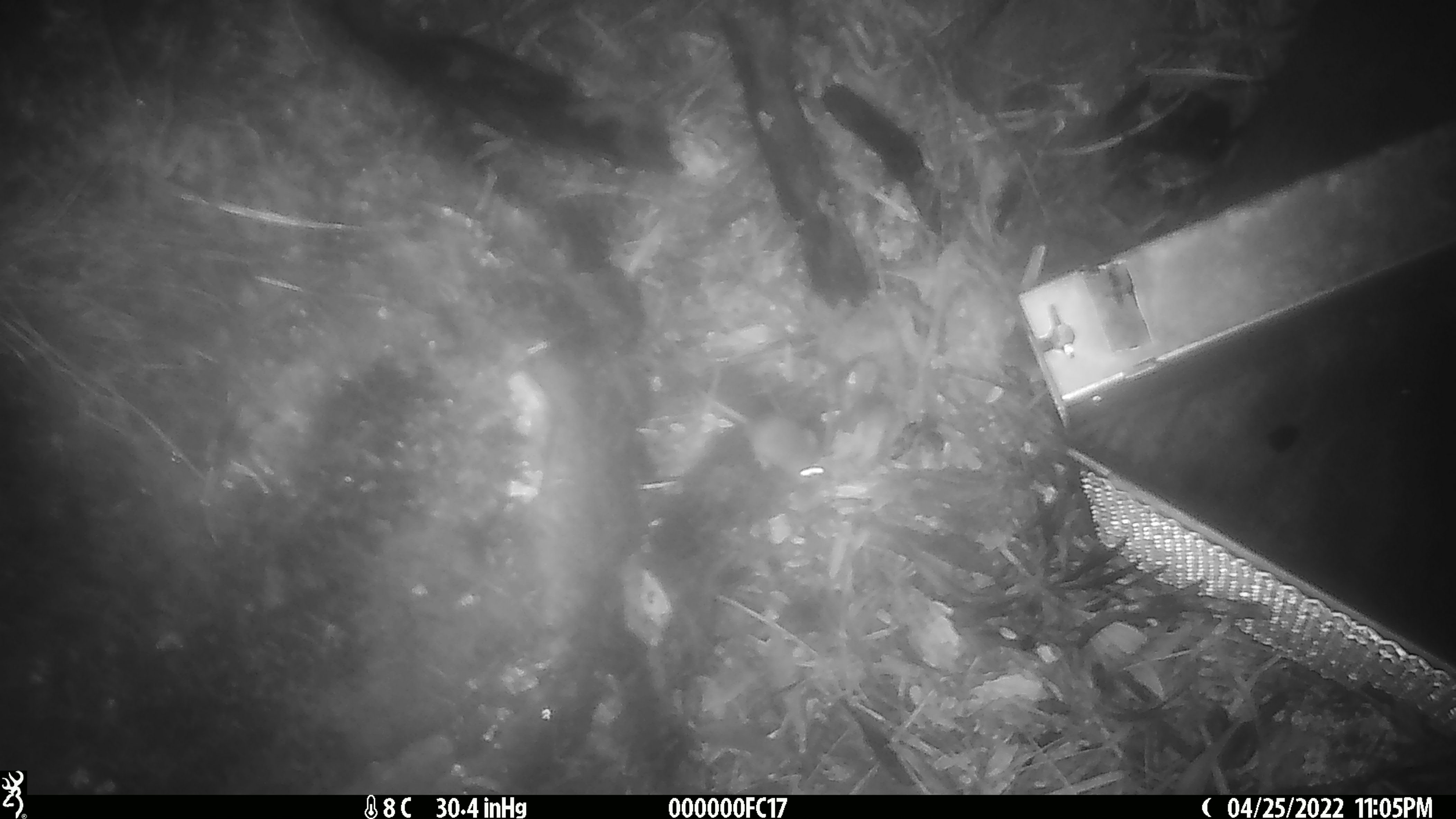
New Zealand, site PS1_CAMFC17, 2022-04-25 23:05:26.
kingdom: Animalia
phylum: Chordata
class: Mammalia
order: Rodentia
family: Muridae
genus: Mus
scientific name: Mus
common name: mouse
Mouse (Mus).